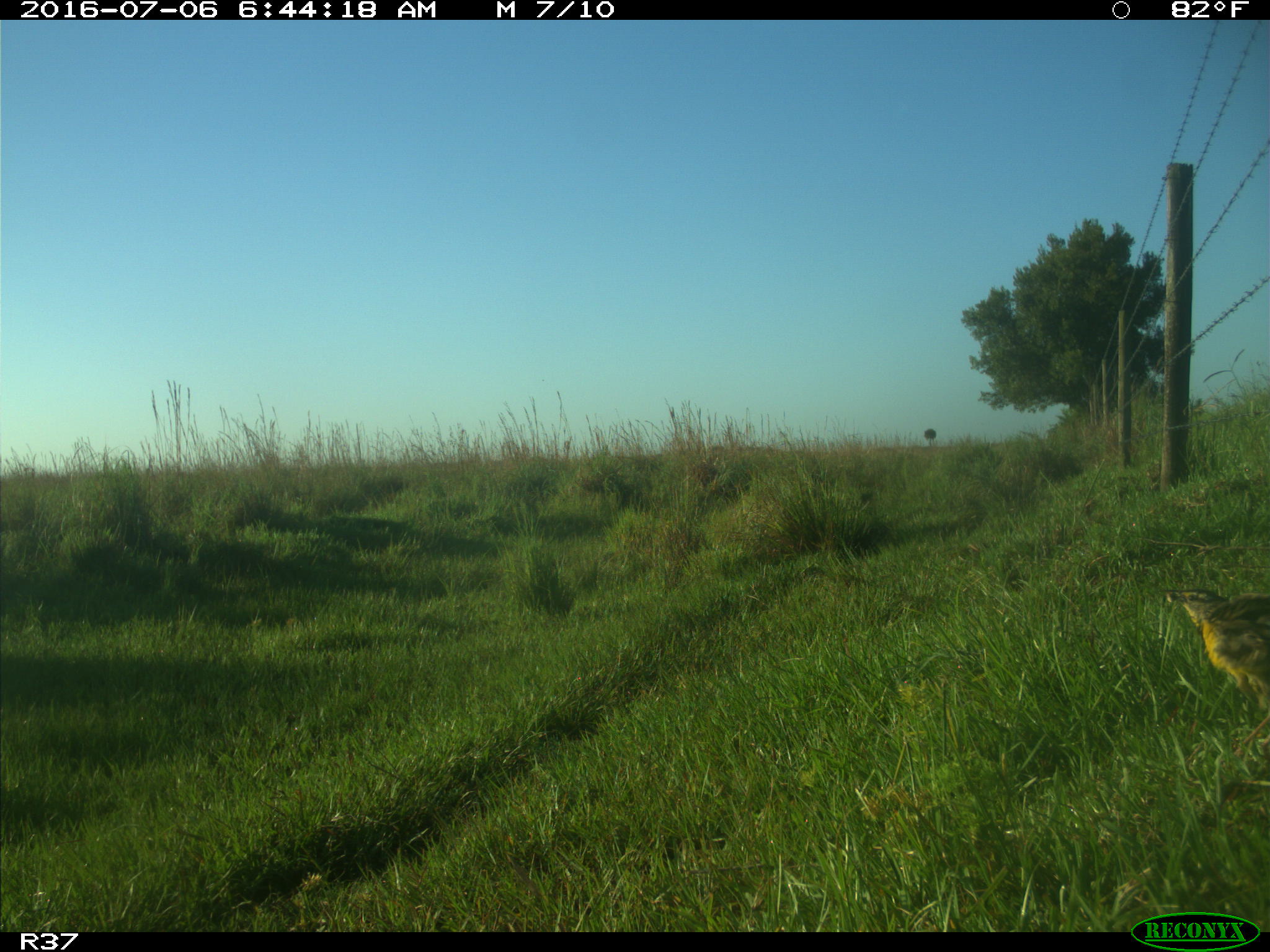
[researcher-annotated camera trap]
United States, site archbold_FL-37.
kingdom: Animalia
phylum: Chordata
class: Aves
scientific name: Aves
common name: birds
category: unidentified bird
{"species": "unidentified bird (birds) (Aves)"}